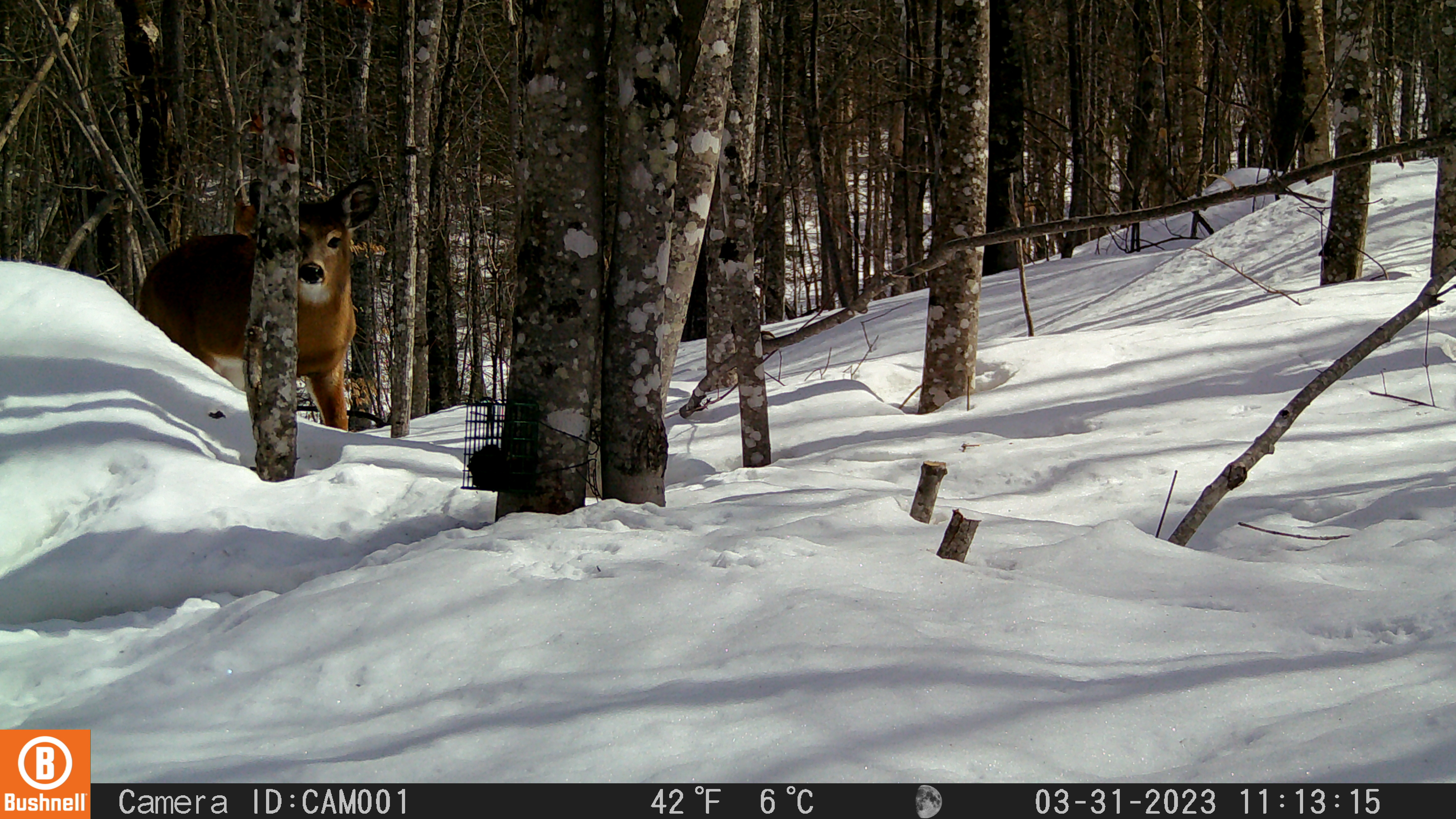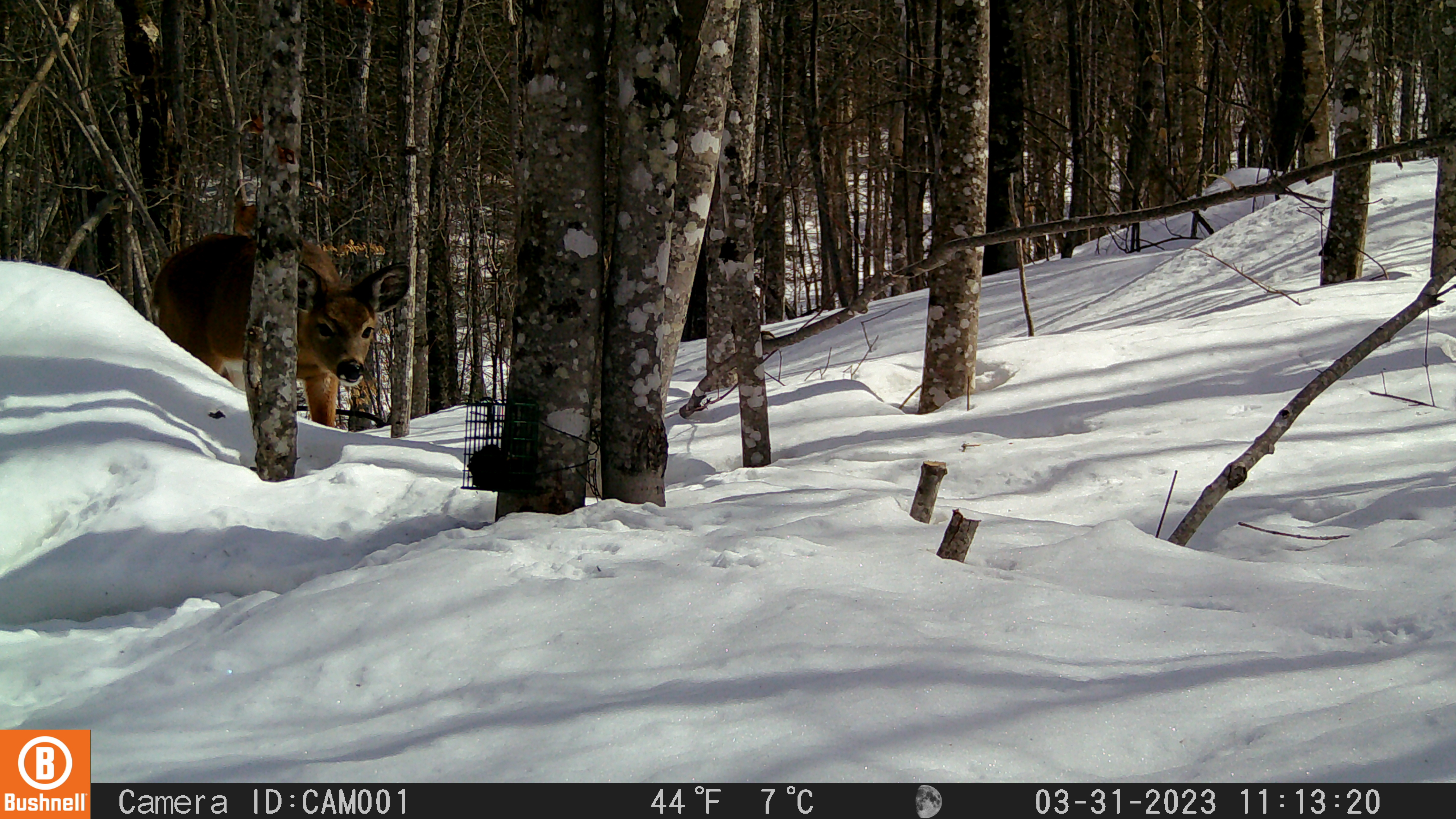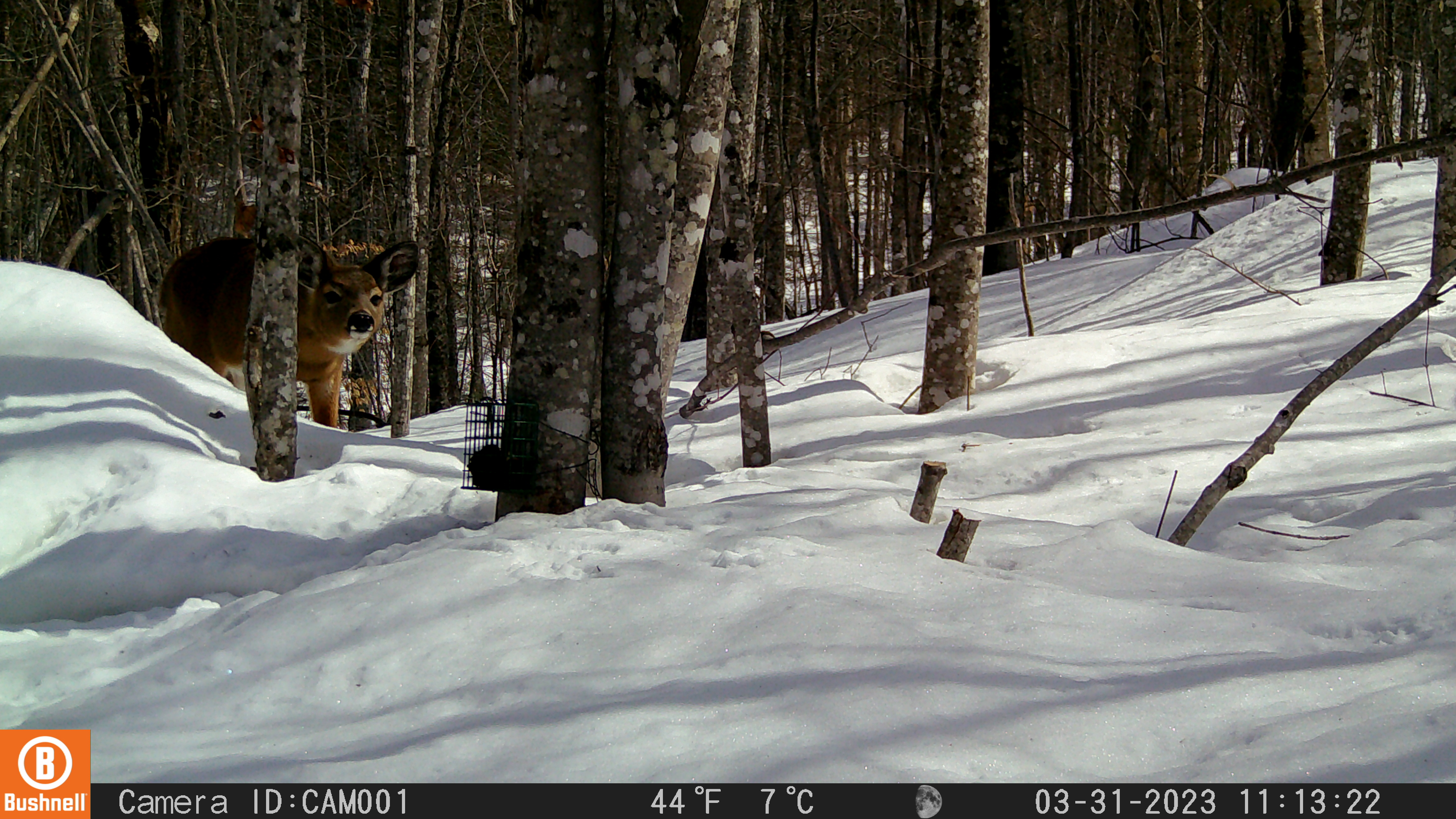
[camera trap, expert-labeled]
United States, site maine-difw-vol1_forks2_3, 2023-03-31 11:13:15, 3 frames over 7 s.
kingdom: Animalia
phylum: Chordata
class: Mammalia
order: Artiodactyla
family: Cervidae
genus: Odocoileus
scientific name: Odocoileus virginianus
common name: white-tailed deer